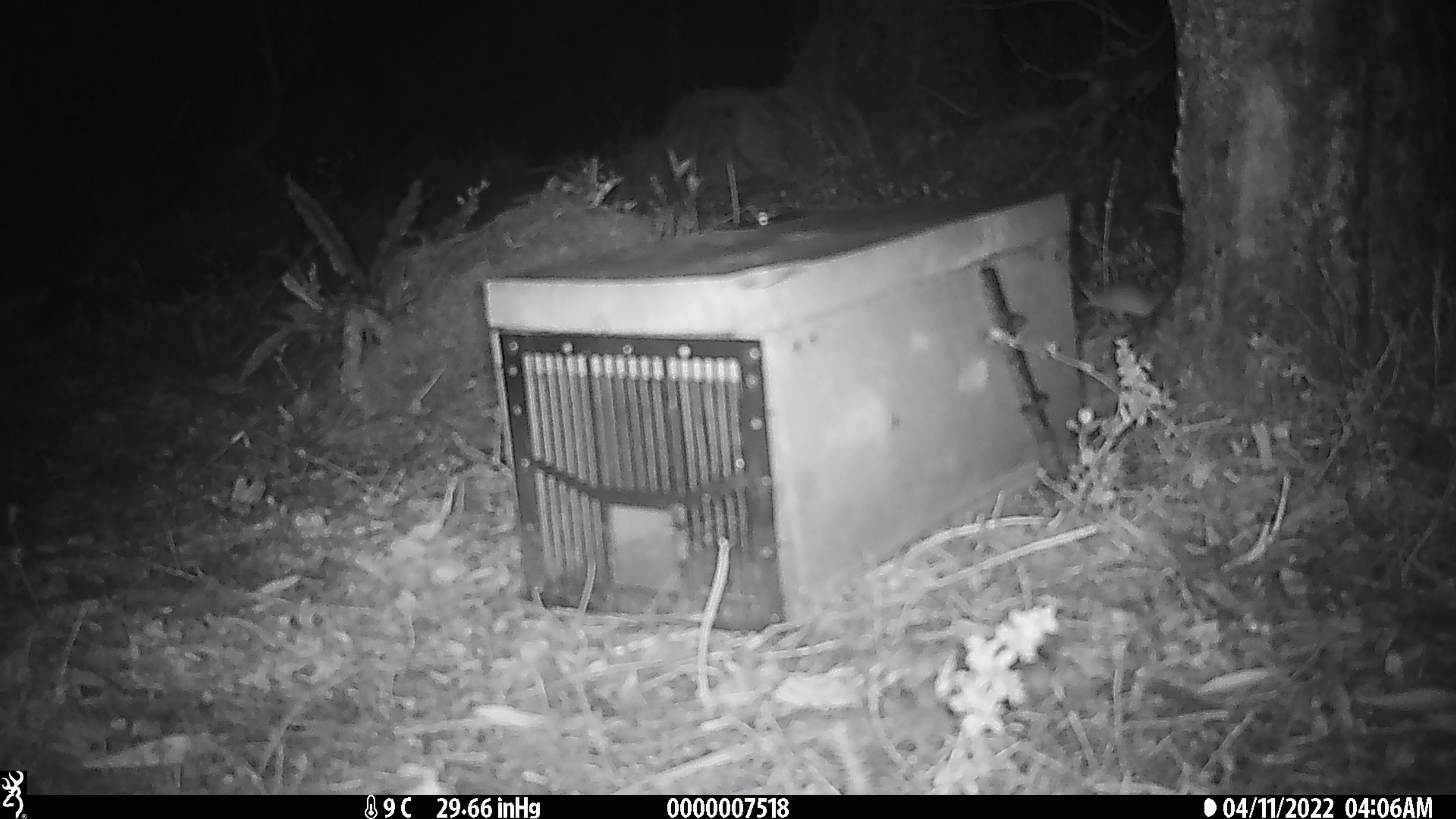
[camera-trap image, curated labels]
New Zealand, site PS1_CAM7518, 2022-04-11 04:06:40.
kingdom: Animalia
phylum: Chordata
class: Mammalia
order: Rodentia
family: Muridae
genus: Mus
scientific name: Mus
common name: mouse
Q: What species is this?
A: Mouse (Mus).